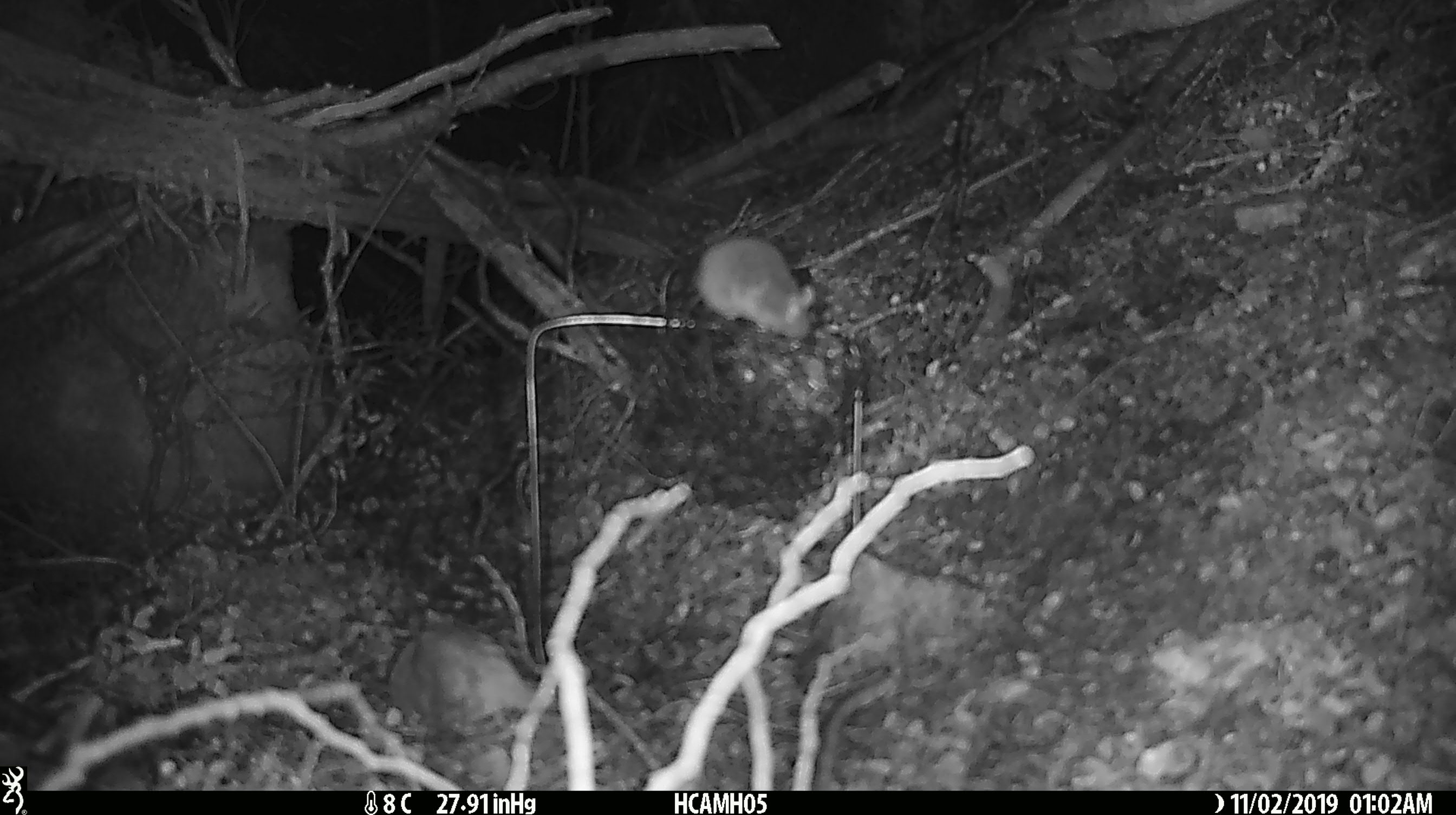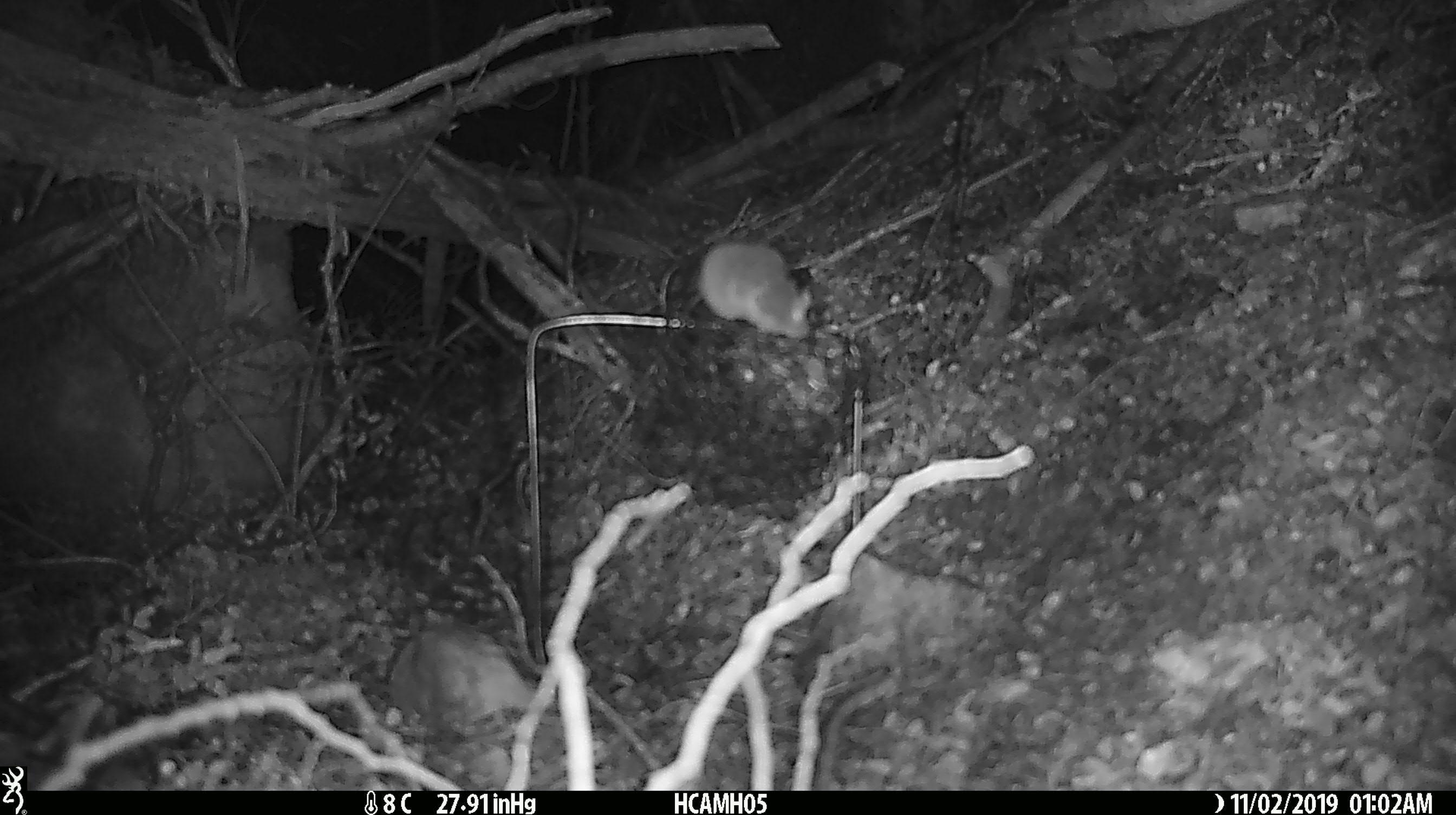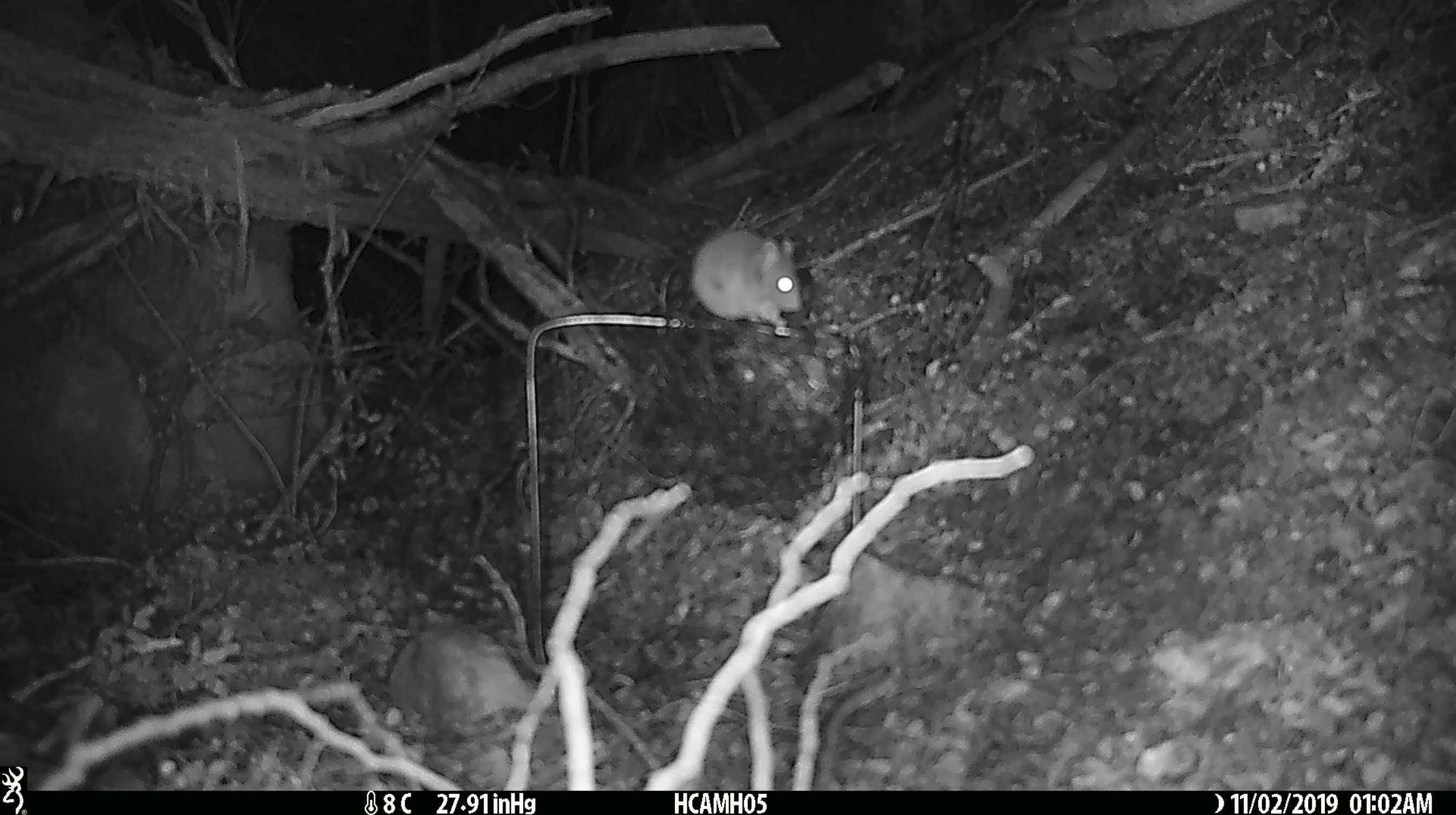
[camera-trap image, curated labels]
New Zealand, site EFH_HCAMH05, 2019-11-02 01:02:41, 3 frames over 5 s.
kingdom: Animalia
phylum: Chordata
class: Mammalia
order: Rodentia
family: Muridae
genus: Mus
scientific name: Mus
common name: mouse